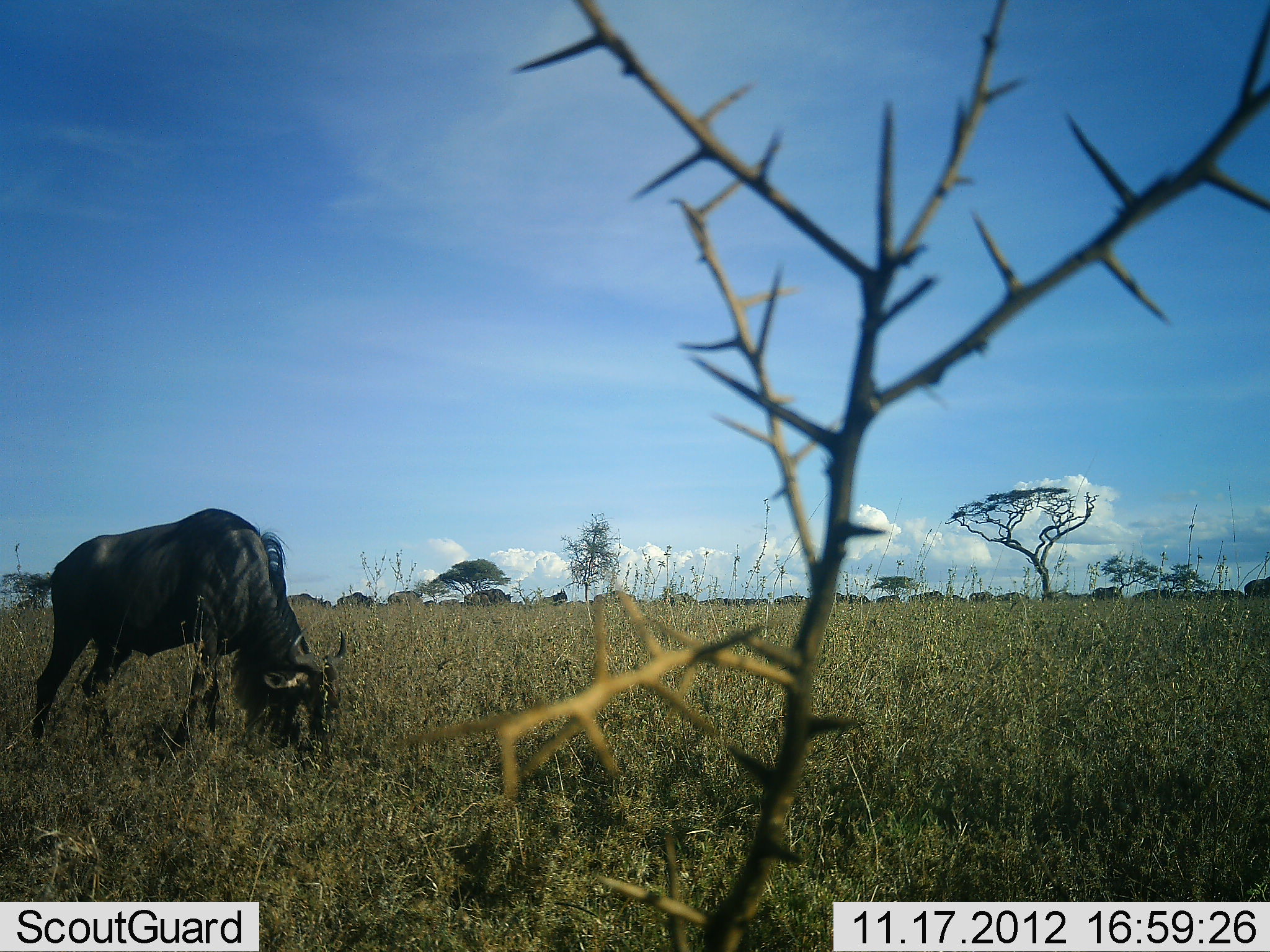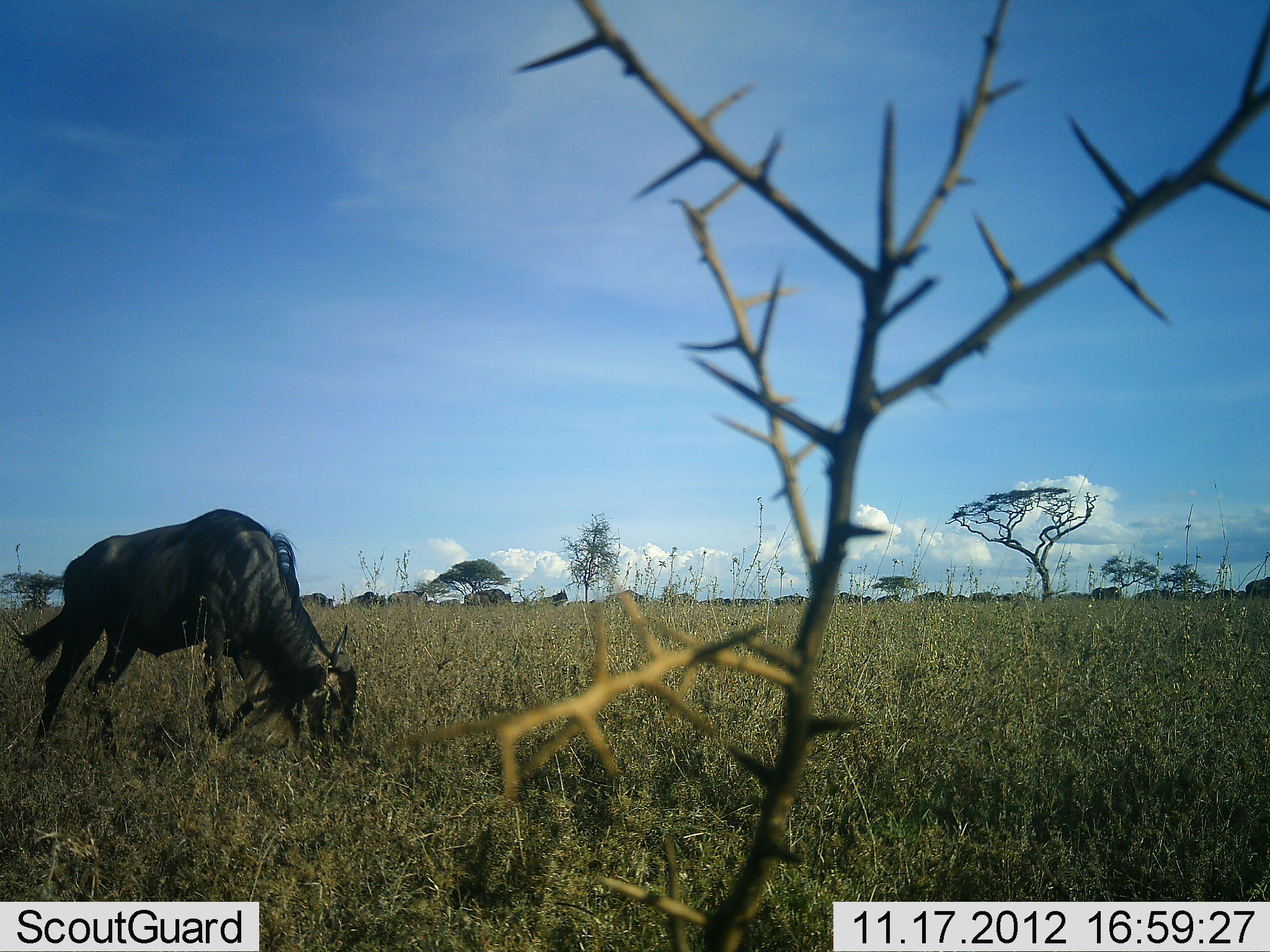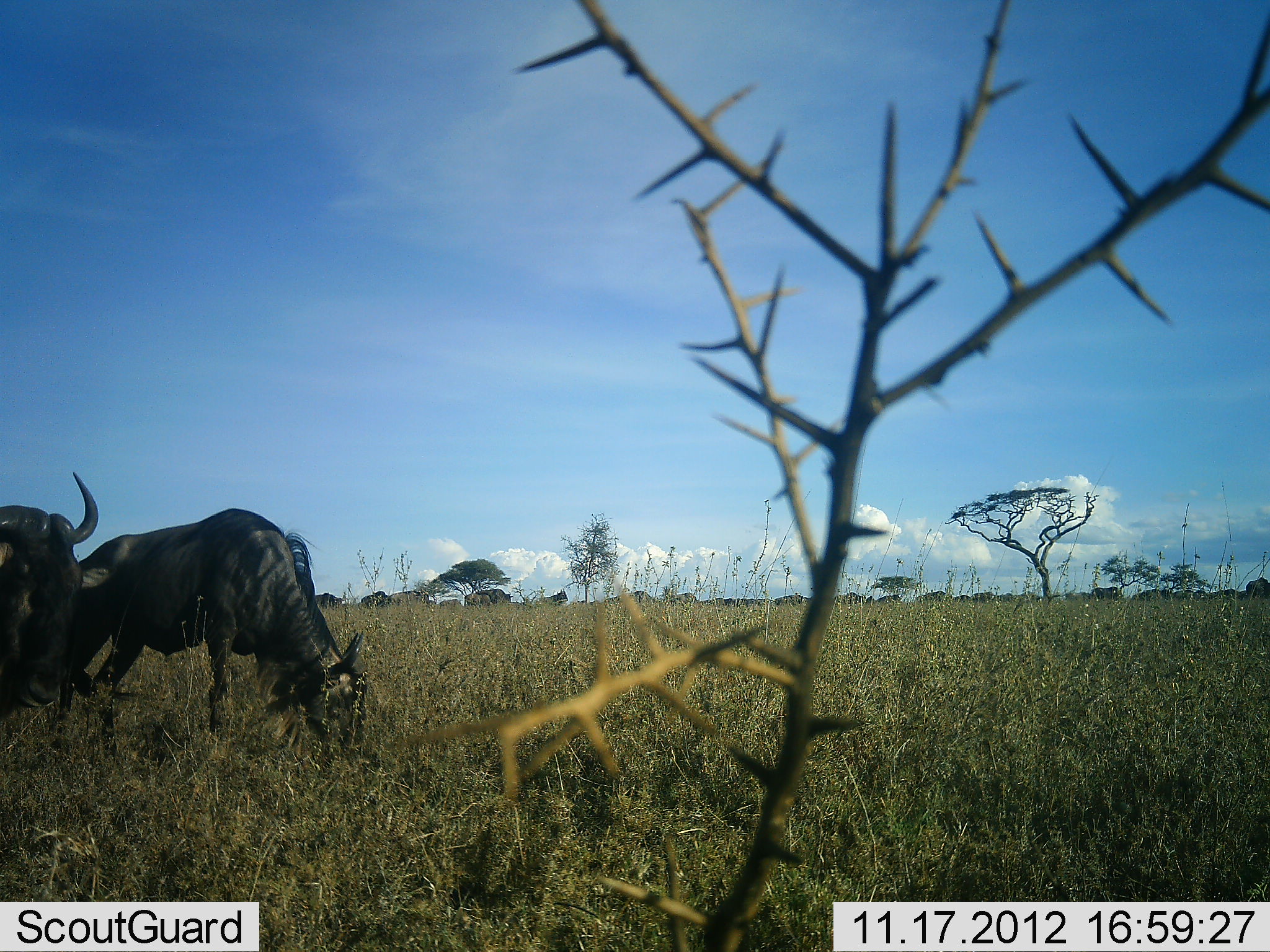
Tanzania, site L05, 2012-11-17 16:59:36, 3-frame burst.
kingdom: Animalia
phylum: Chordata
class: Mammalia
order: Artiodactyla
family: Bovidae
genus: Connochaetes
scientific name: Connochaetes taurinus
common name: blue wildebeest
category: wildebeest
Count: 11-50.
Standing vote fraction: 20%.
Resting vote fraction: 20%.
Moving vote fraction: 80%.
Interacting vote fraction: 0%.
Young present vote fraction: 0%.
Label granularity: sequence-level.